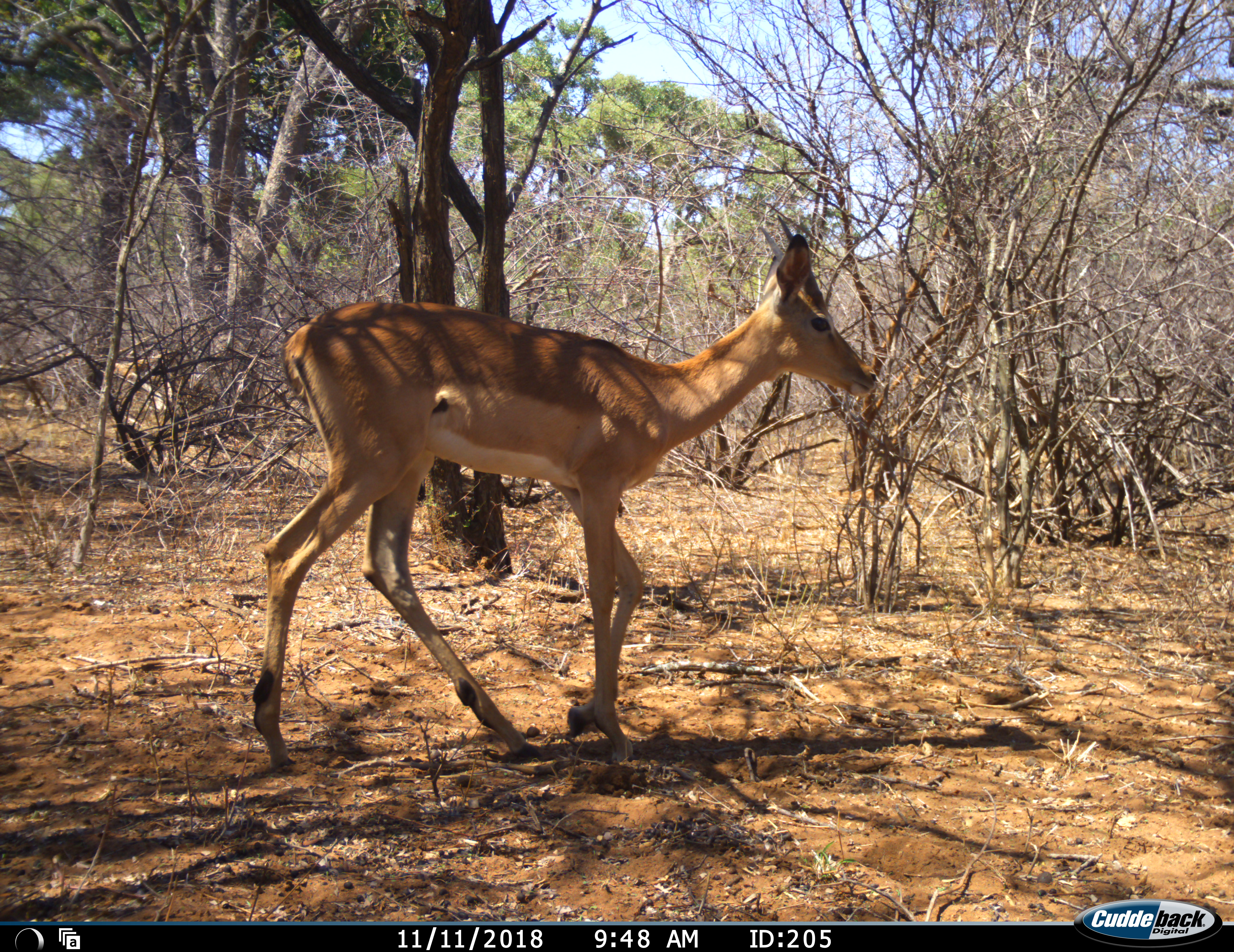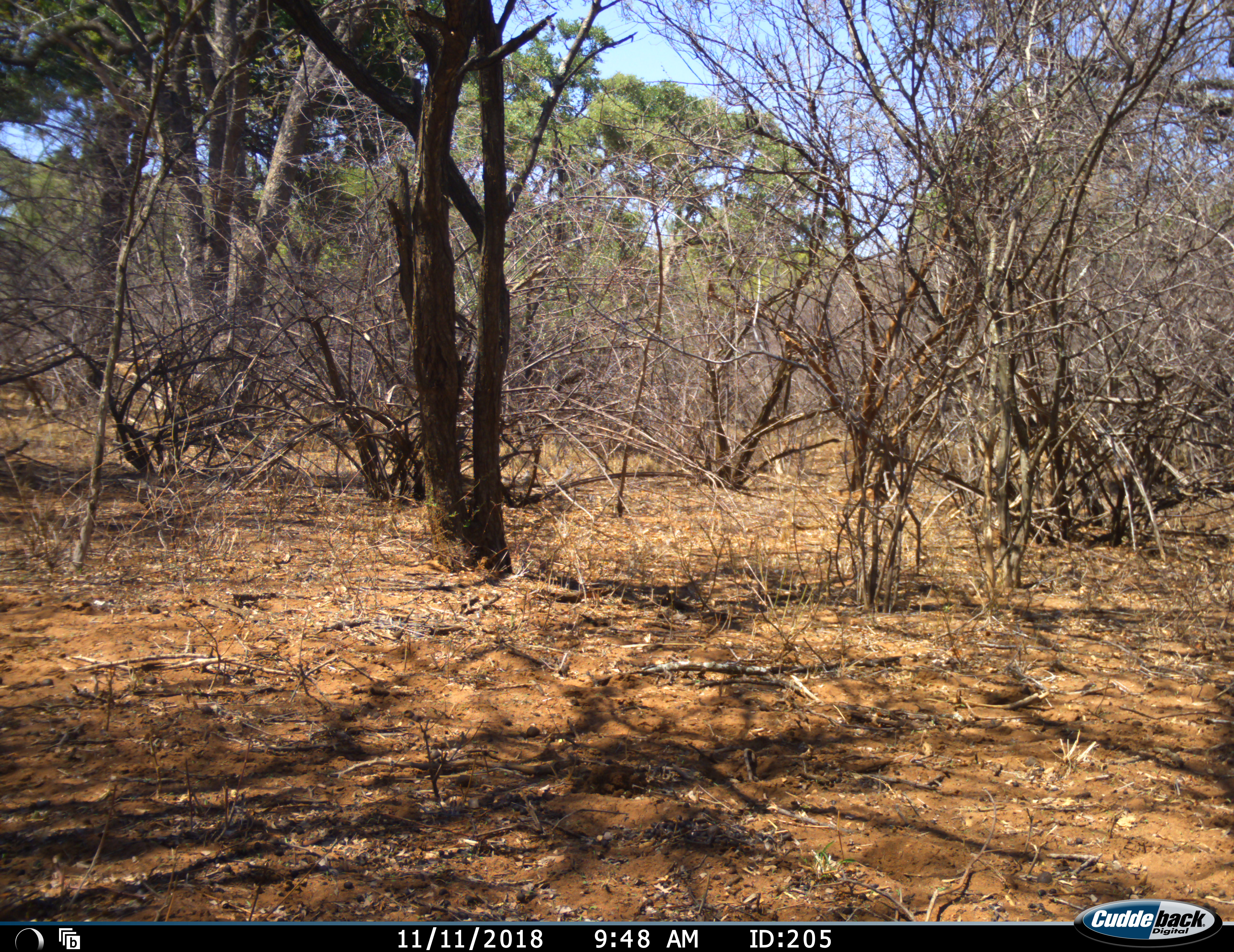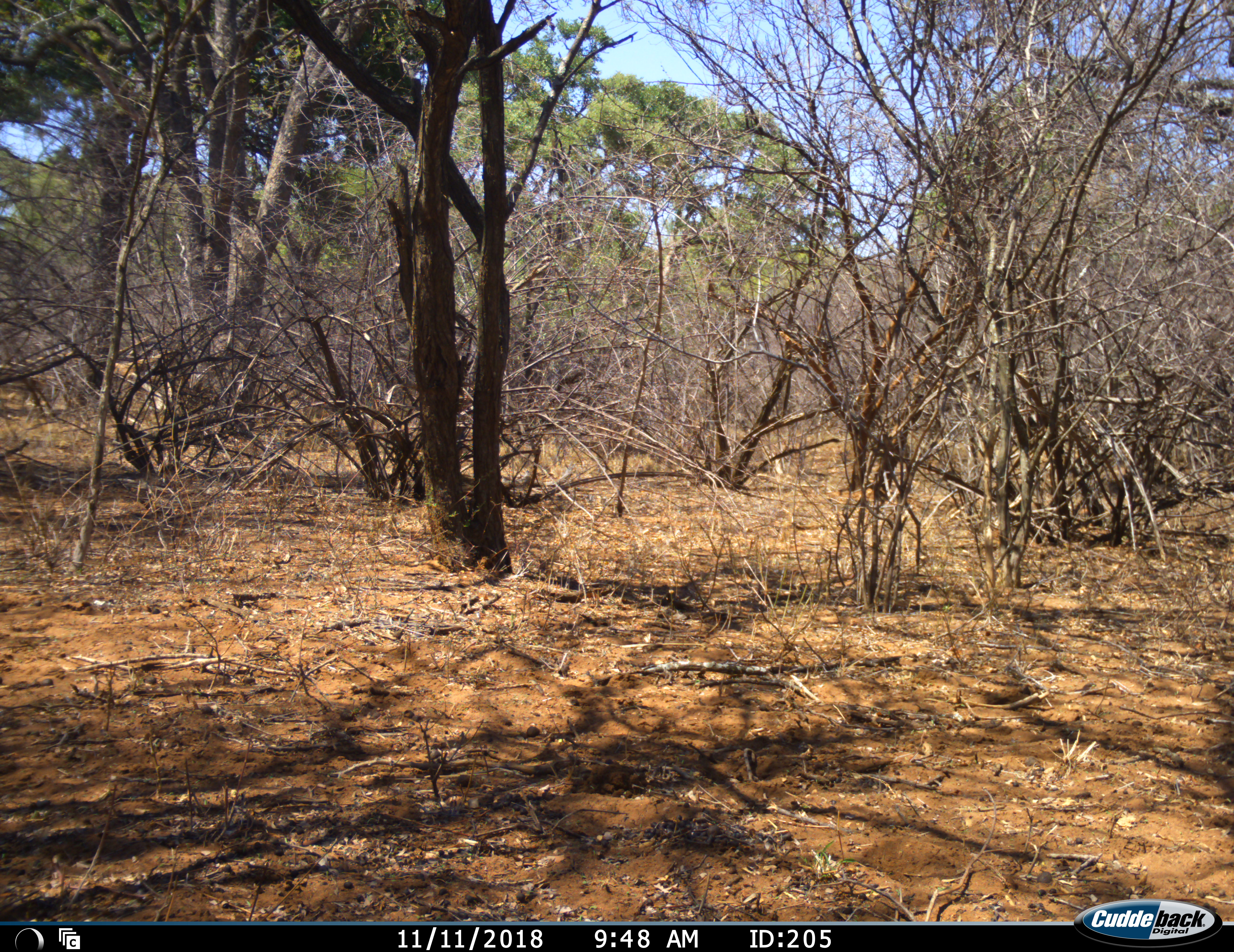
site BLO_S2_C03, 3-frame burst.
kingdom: Animalia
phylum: Chordata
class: Mammalia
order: Artiodactyla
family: Bovidae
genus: Aepyceros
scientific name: Aepyceros melampus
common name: impala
Impala (Aepyceros melampus), count 1. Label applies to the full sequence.